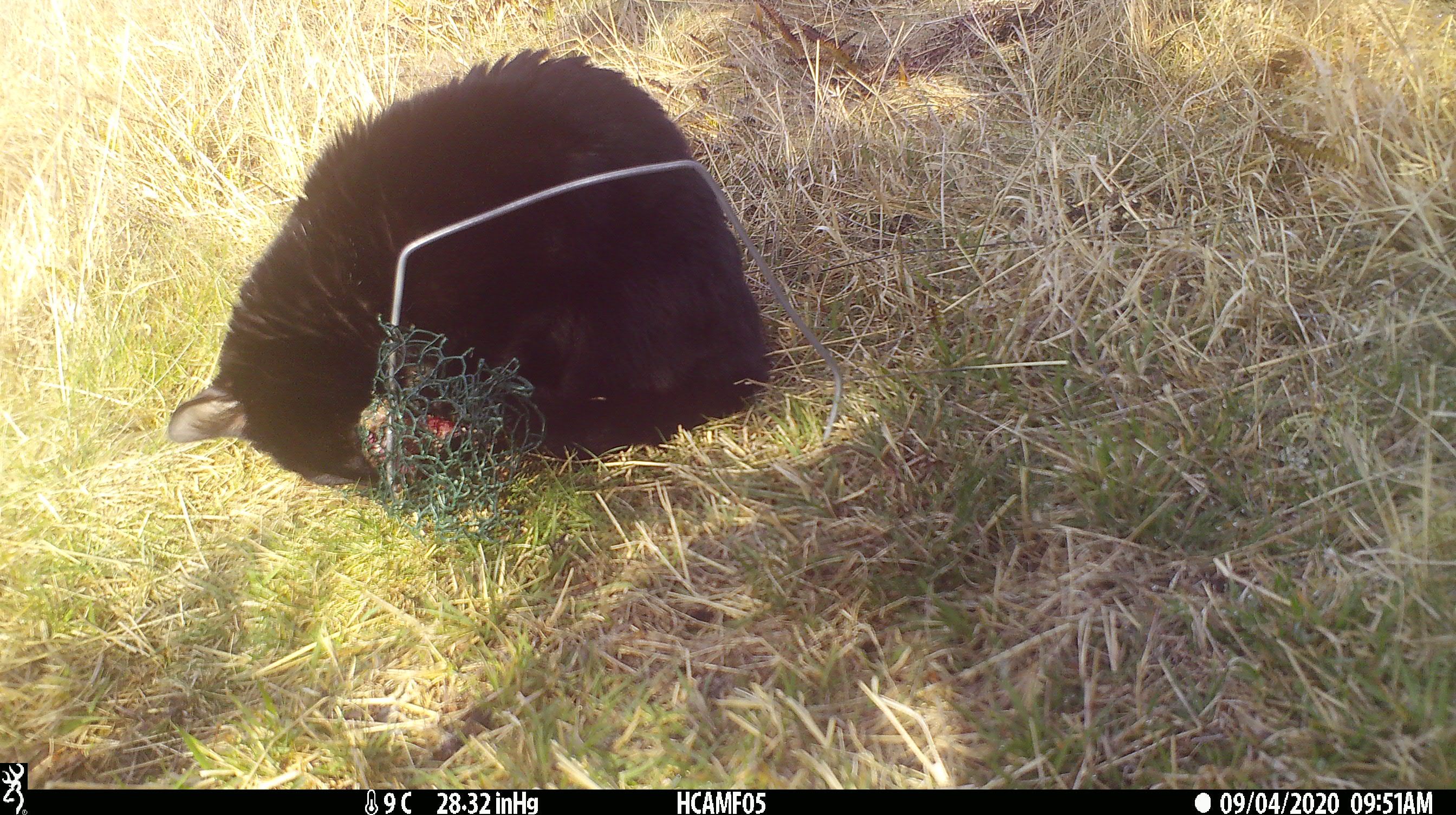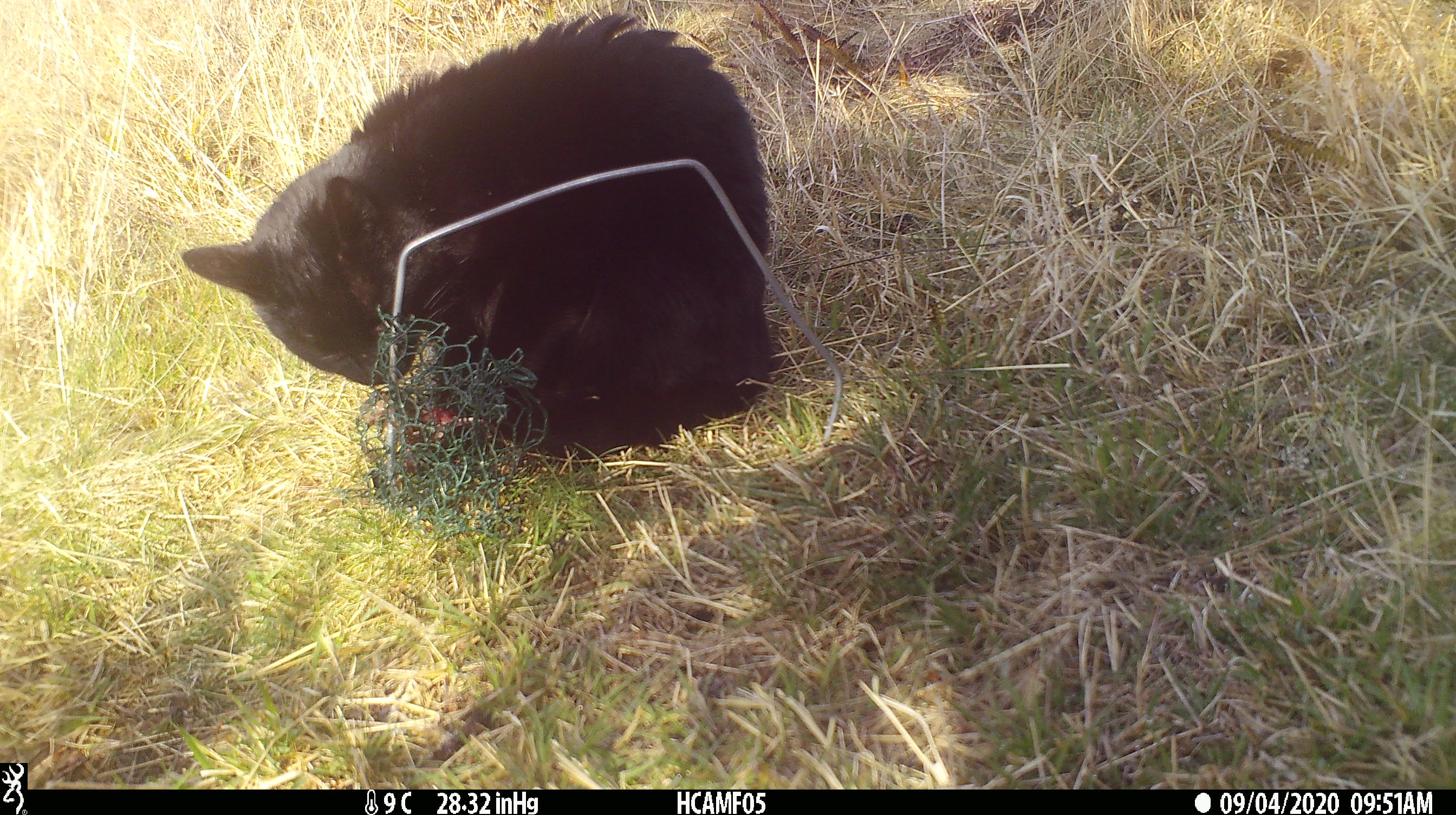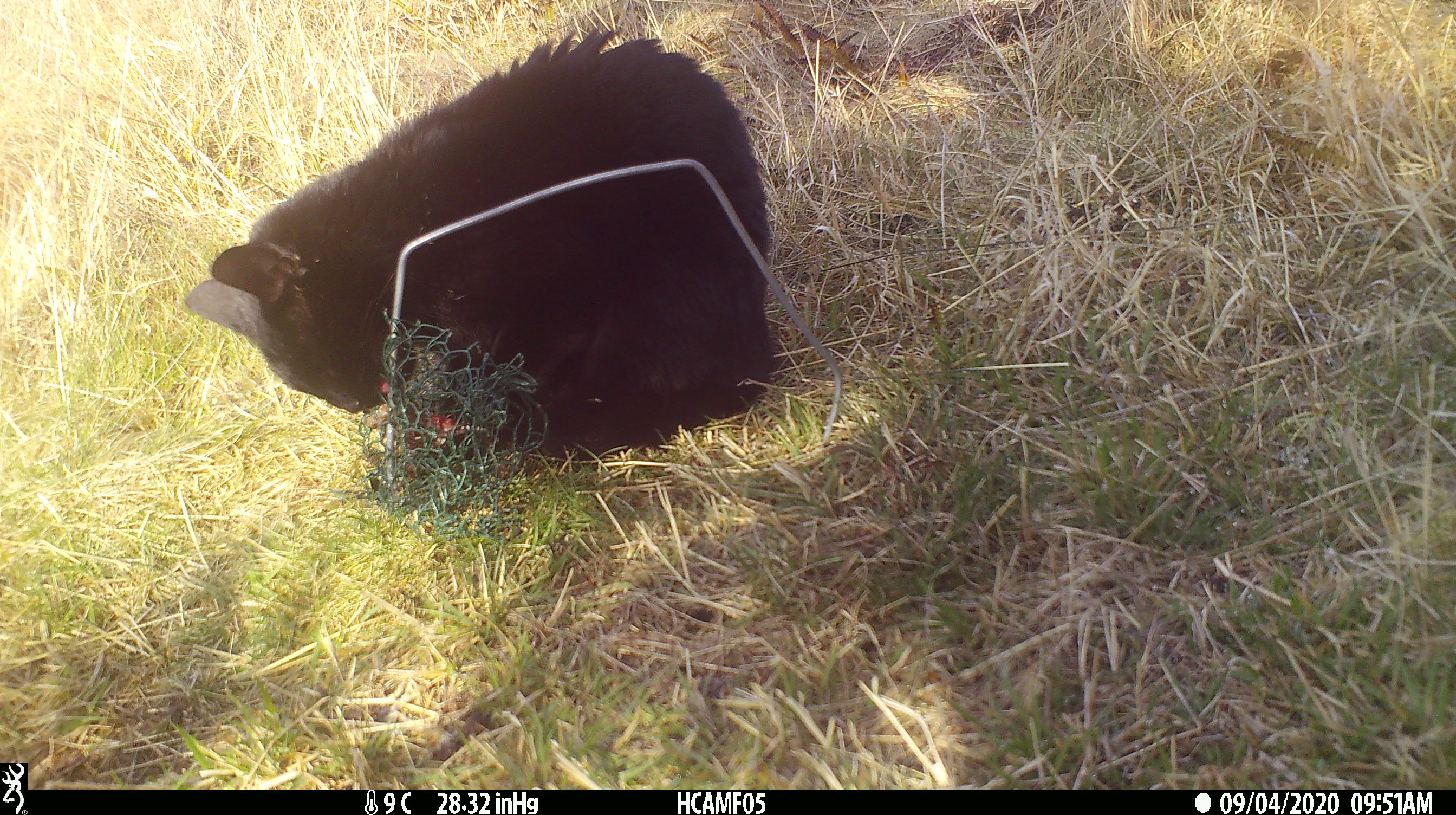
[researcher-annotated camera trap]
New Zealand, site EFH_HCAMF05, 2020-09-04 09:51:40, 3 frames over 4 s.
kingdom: Animalia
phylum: Chordata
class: Mammalia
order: Carnivora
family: Felidae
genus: Felis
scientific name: Felis catus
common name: domestic cat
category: cat